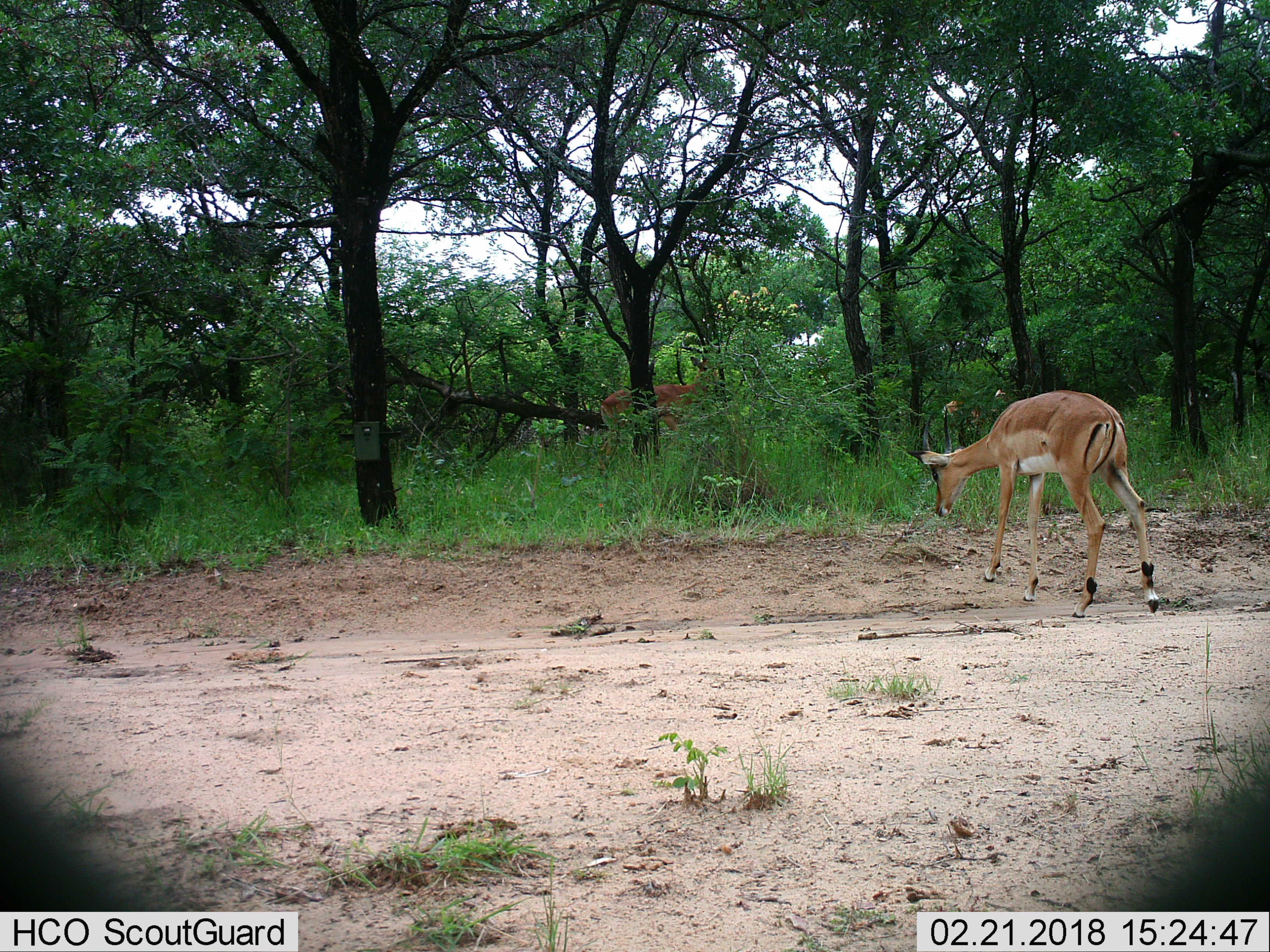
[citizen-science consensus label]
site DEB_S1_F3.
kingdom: Animalia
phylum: Chordata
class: Mammalia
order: Artiodactyla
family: Bovidae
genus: Aepyceros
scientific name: Aepyceros melampus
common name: impala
Impala (Aepyceros melampus), count 2. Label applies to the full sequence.